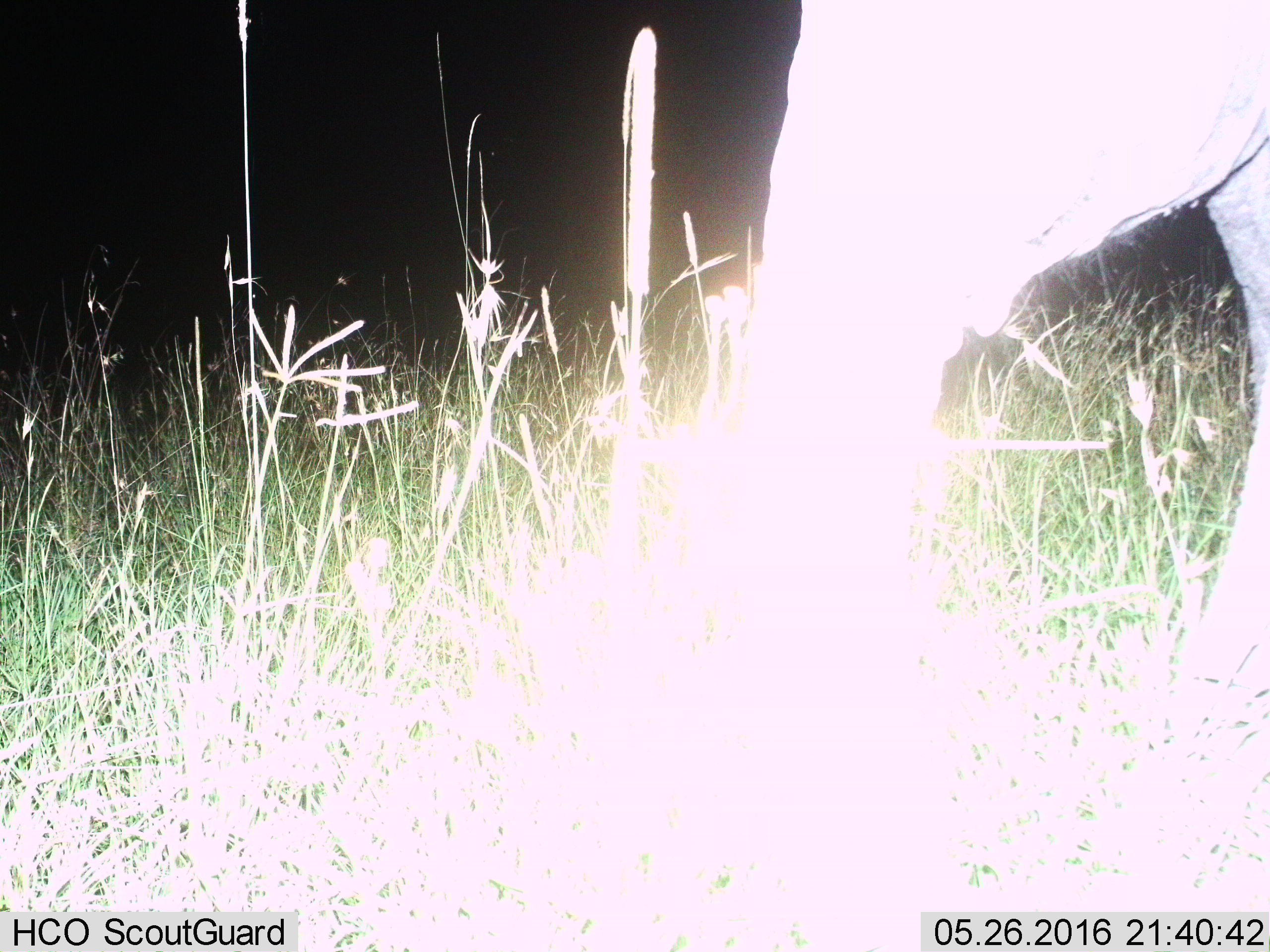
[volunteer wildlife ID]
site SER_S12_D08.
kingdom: Animalia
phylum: Chordata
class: Mammalia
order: Proboscidea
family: Elephantidae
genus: Loxodonta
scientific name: Loxodonta africana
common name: african bush elephant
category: elephant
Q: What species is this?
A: Elephant (african bush elephant) (Loxodonta africana).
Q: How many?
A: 1.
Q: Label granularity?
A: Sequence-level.